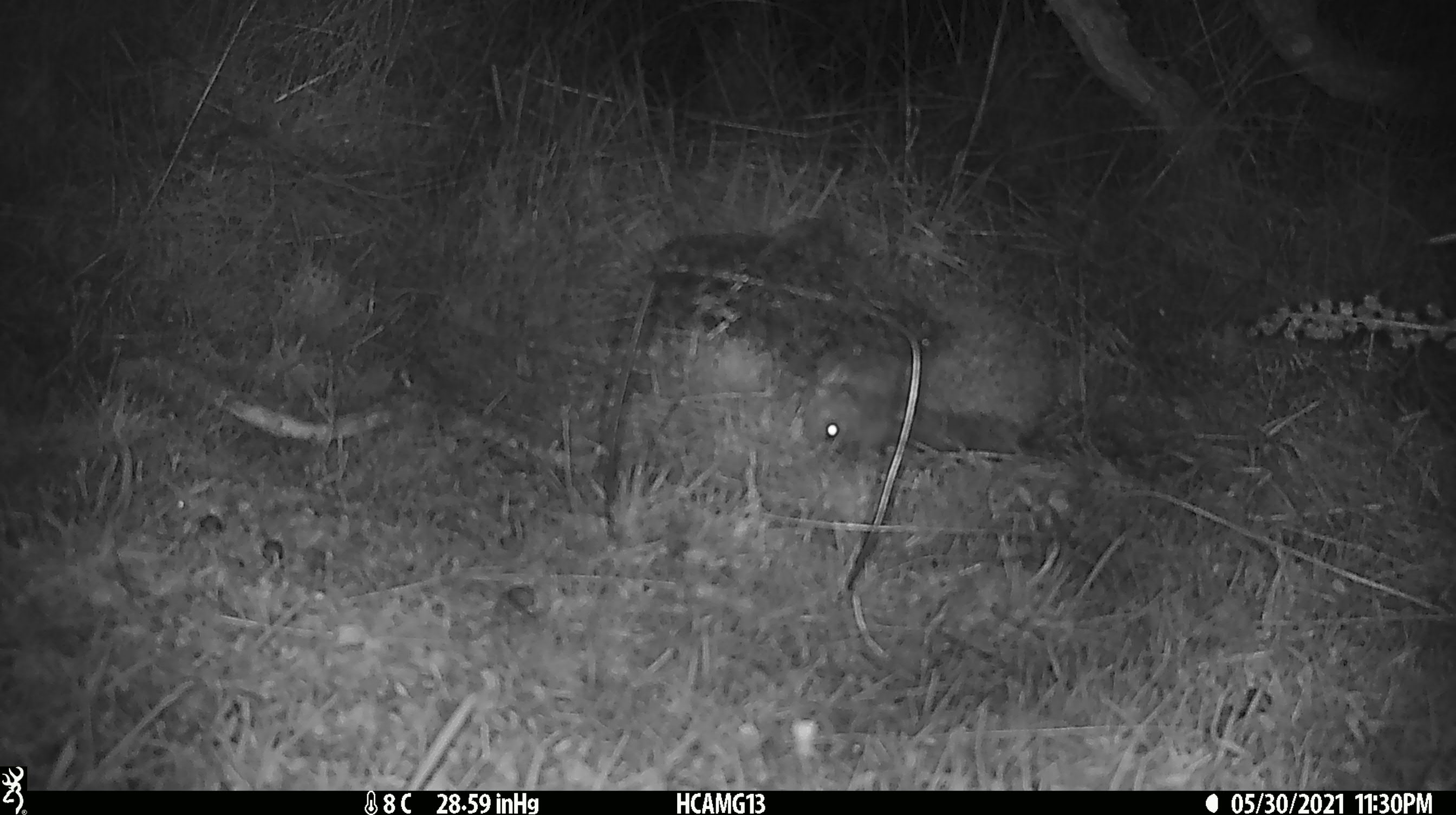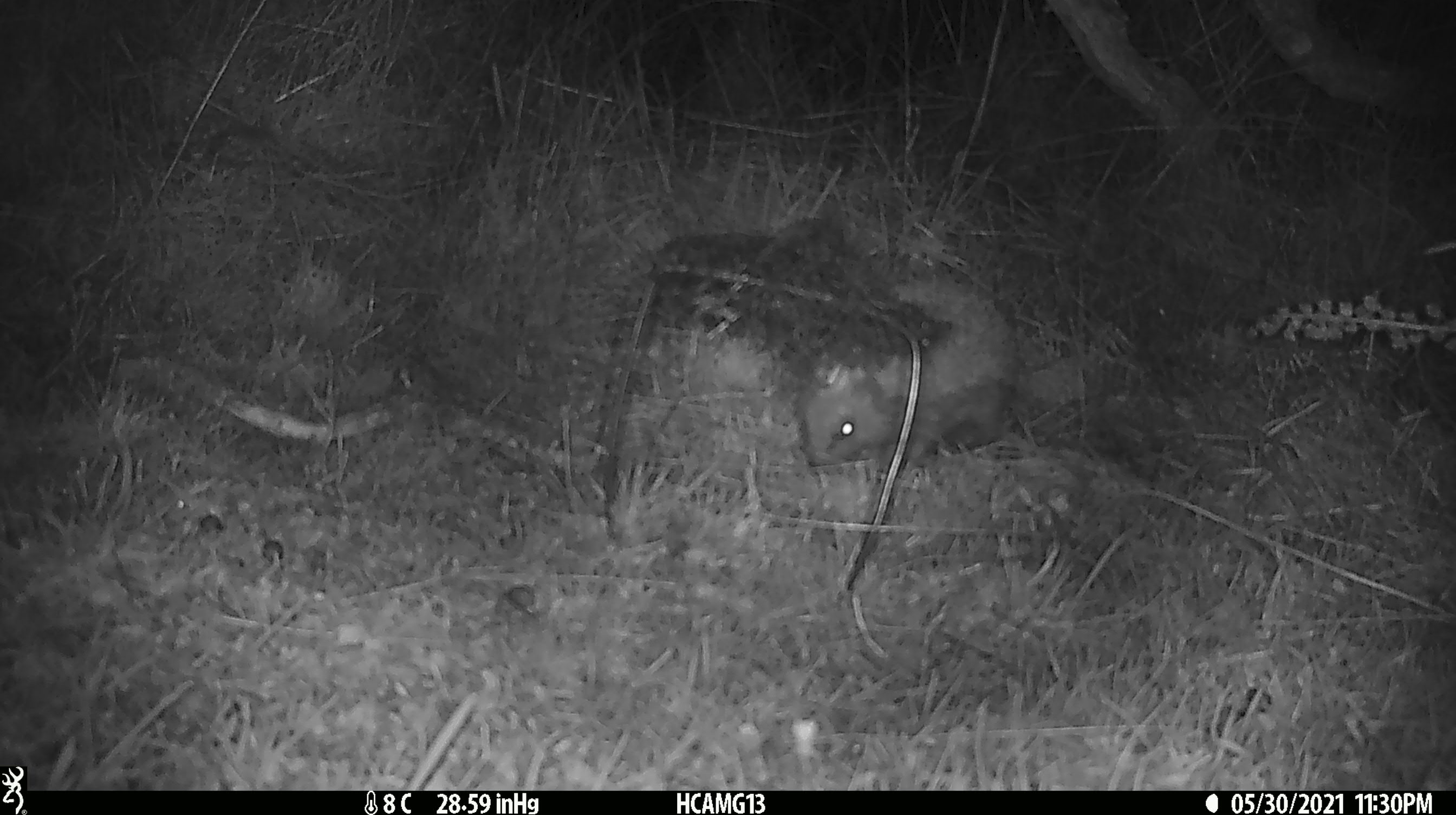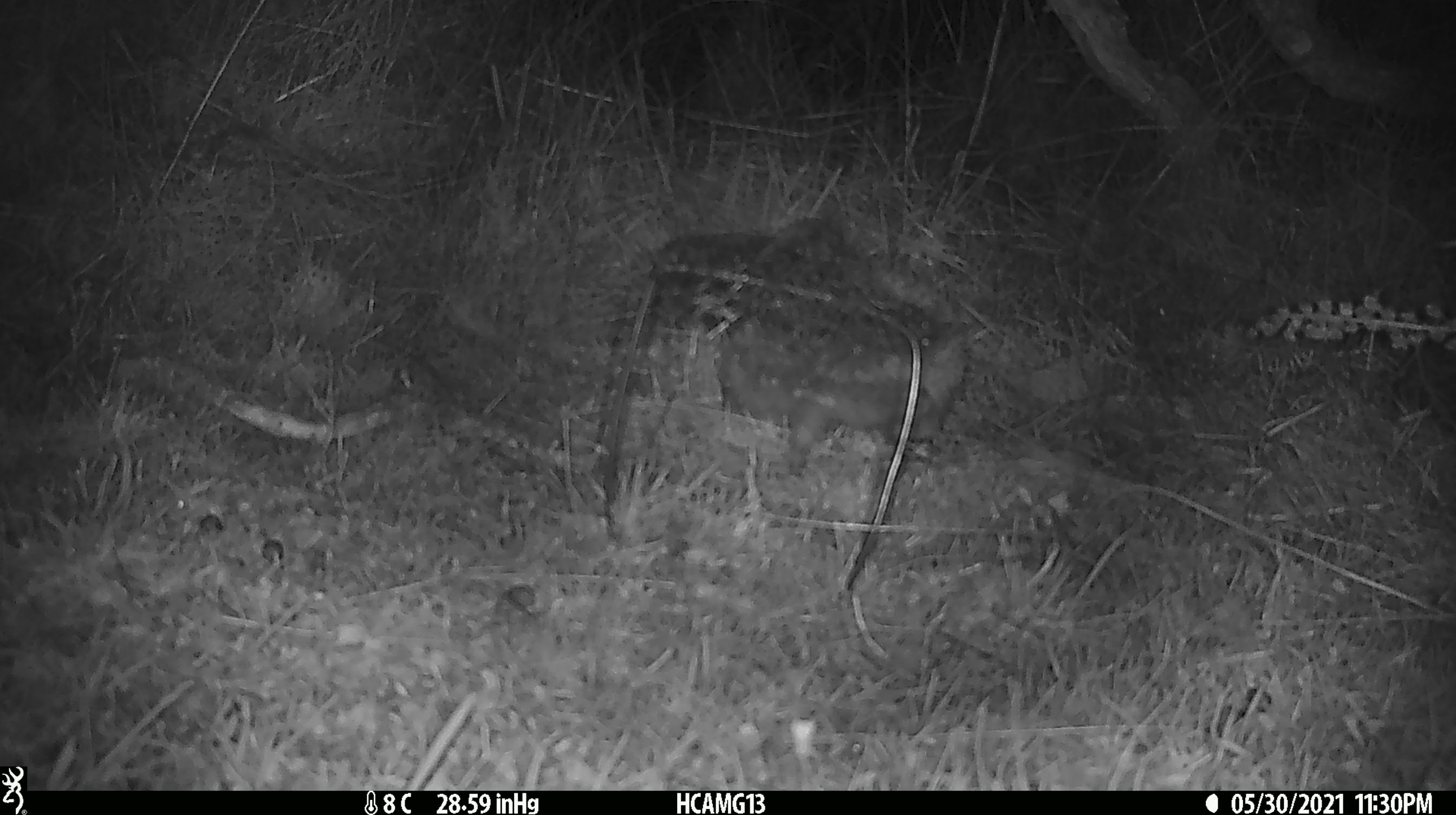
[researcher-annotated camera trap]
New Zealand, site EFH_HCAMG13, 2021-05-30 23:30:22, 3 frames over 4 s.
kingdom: Animalia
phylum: Chordata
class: Mammalia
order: Eulipotyphla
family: Erinaceidae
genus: Erinaceus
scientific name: Erinaceus europaeus europaeus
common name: european hedgehog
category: hedgehog